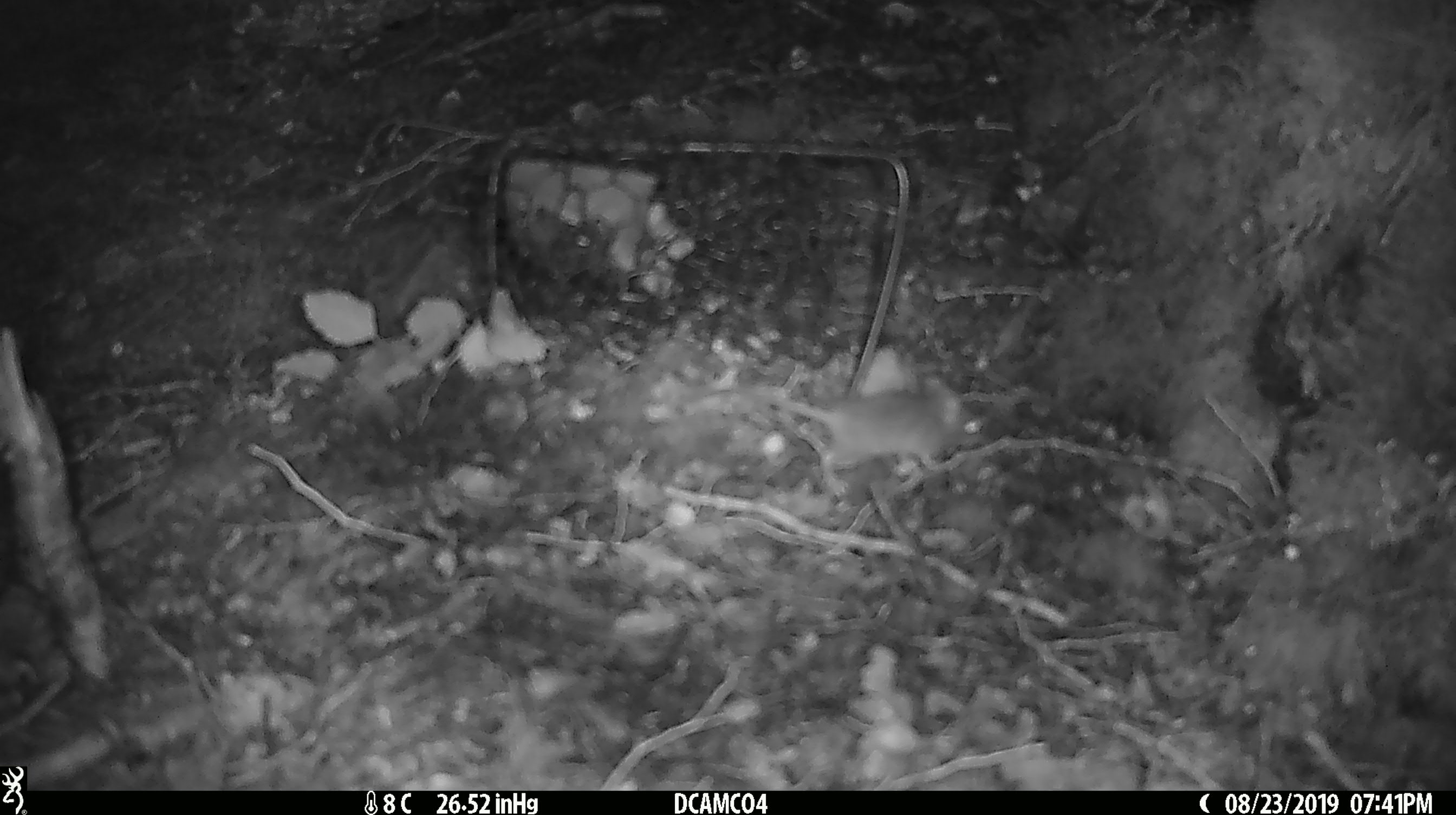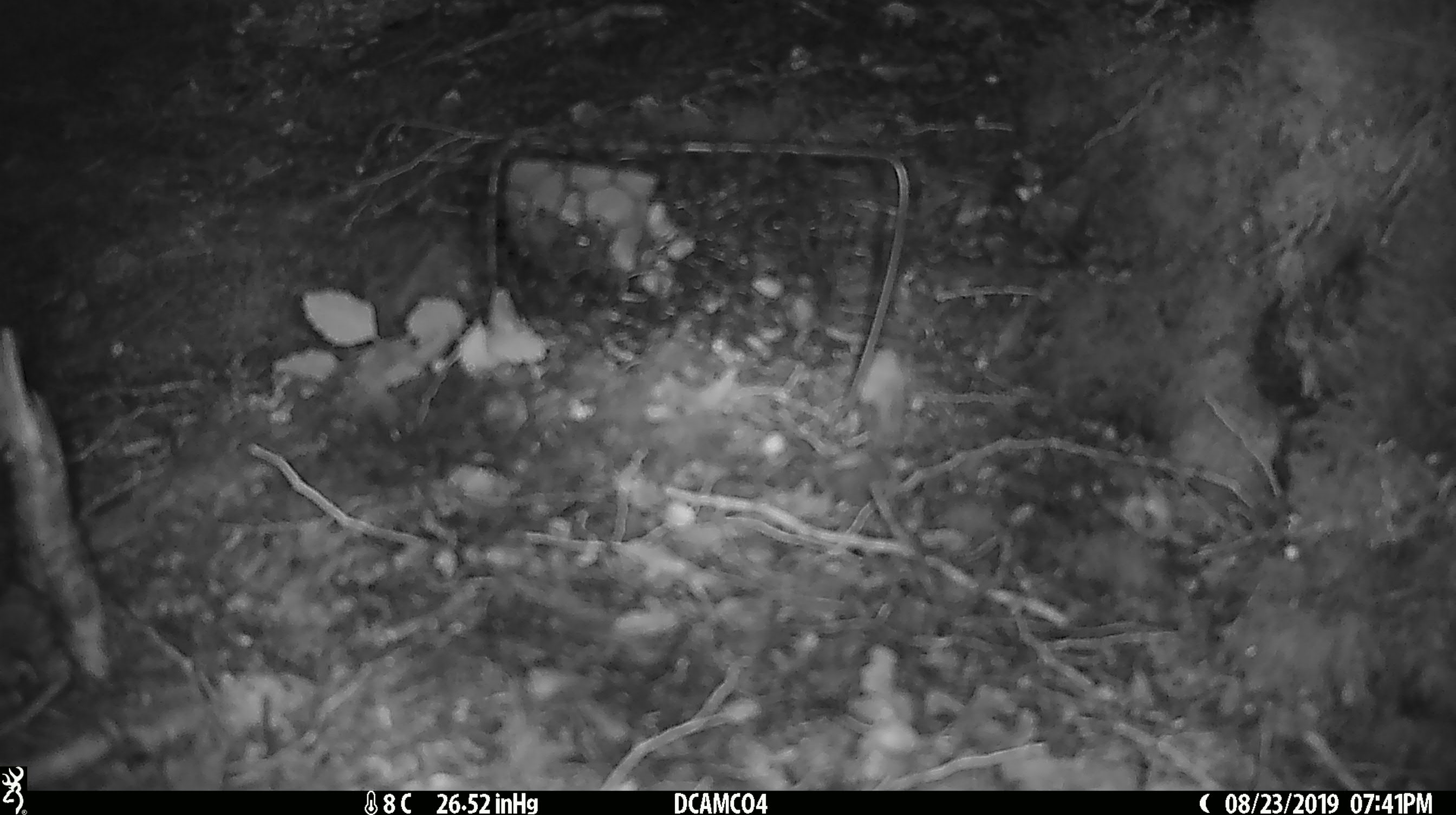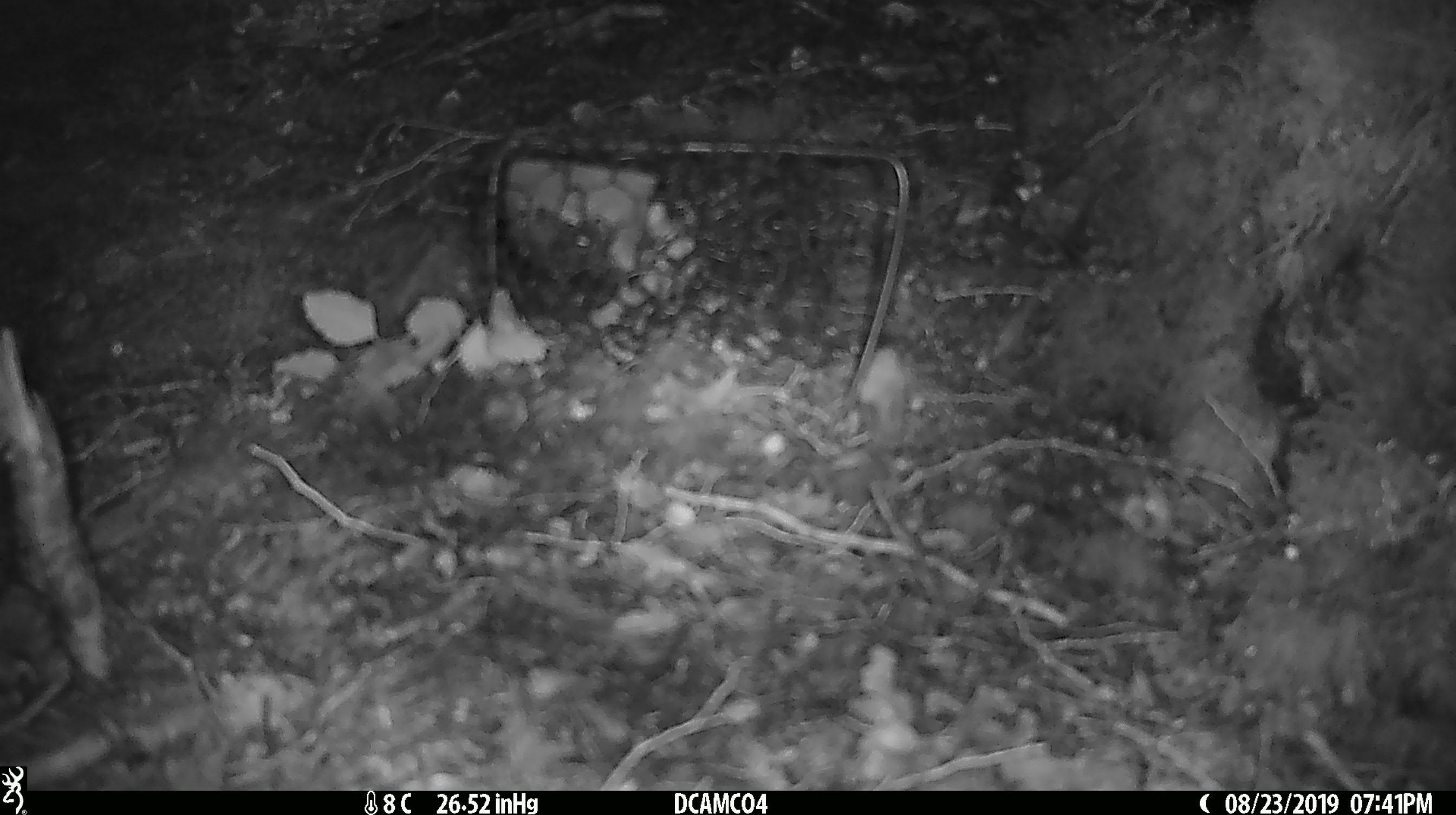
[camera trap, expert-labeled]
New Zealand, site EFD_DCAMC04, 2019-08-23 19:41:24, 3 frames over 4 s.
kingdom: Animalia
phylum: Chordata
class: Mammalia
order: Rodentia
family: Muridae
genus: Mus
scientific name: Mus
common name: mouse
Mouse (Mus).